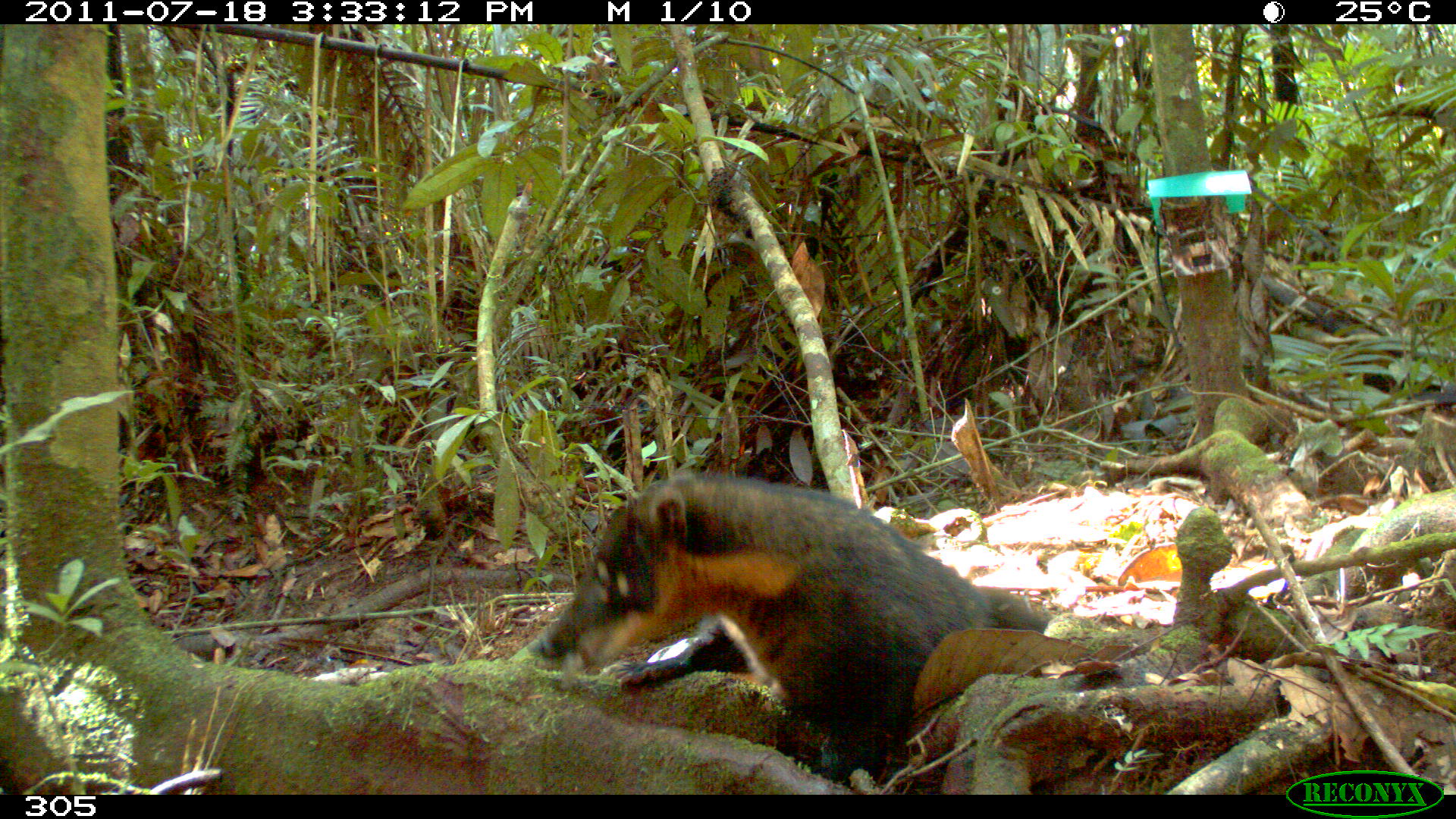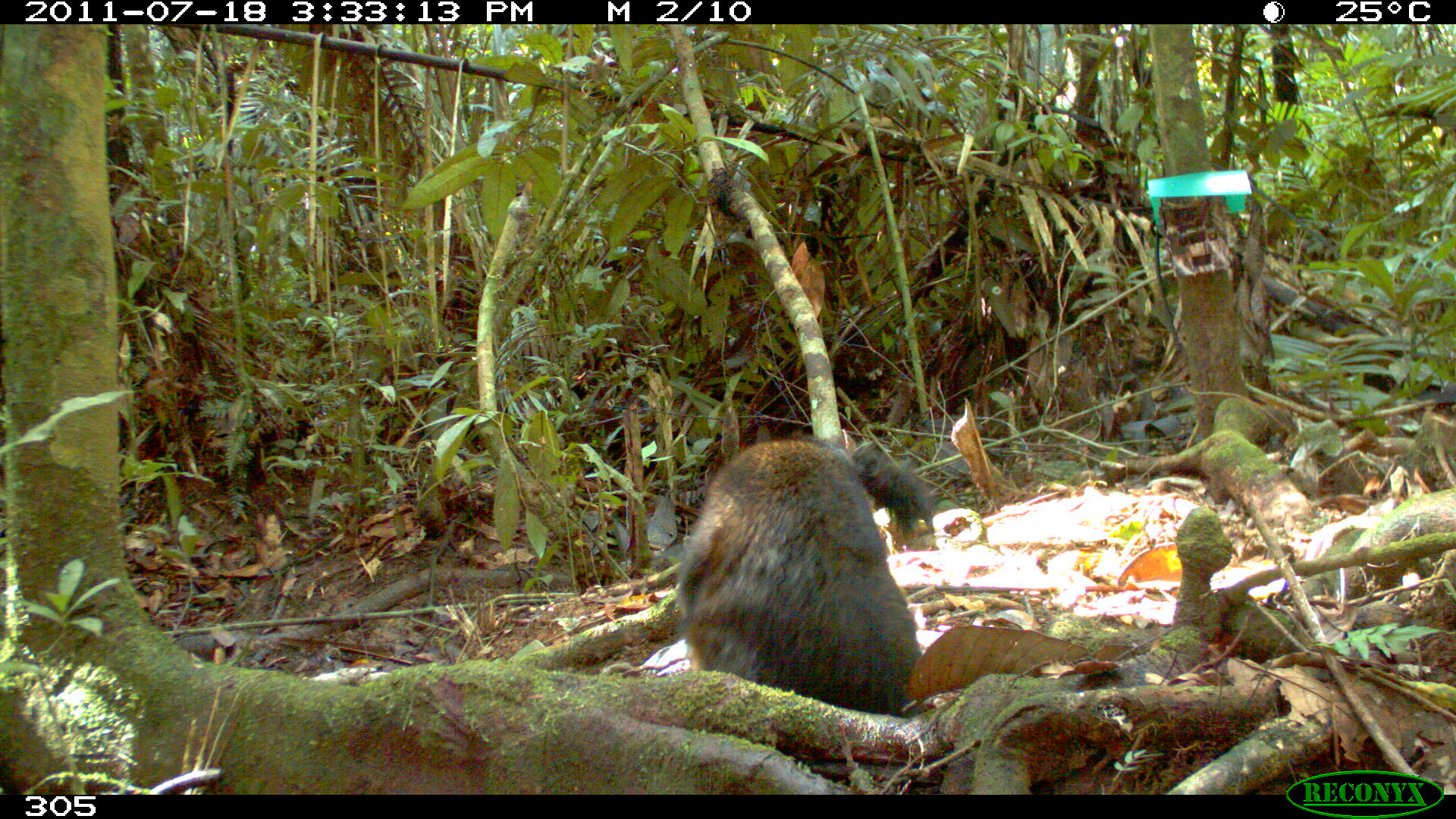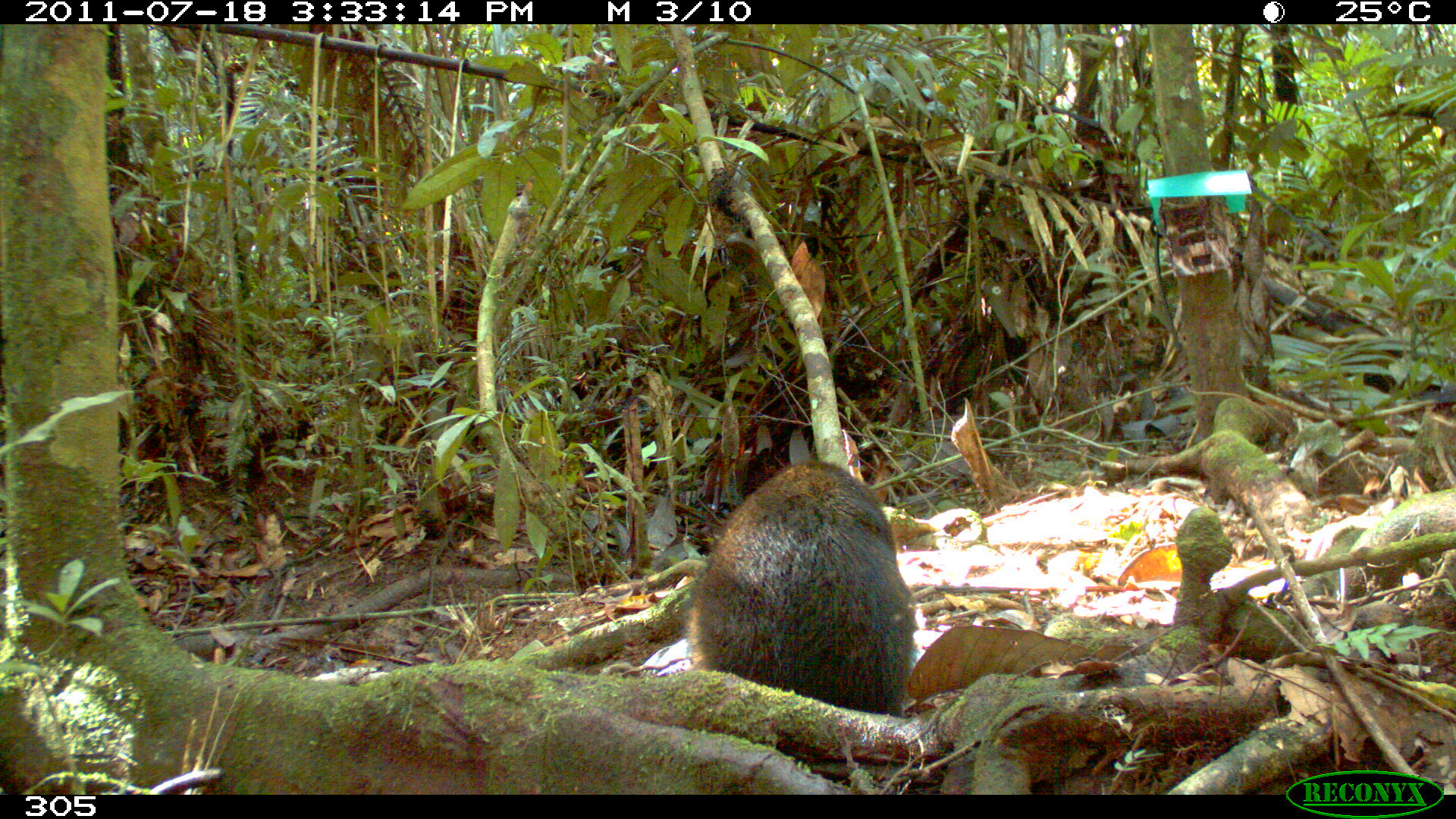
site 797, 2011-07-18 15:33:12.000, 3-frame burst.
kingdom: Animalia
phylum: Chordata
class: Mammalia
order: Carnivora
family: Procyonidae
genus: Nasua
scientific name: Nasua nasua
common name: south american coati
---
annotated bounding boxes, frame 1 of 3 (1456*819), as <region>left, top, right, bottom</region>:
nasua nasua: <region>525, 468, 1000, 783</region>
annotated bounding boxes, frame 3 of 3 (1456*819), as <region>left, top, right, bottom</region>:
nasua nasua: <region>684, 457, 919, 716</region>